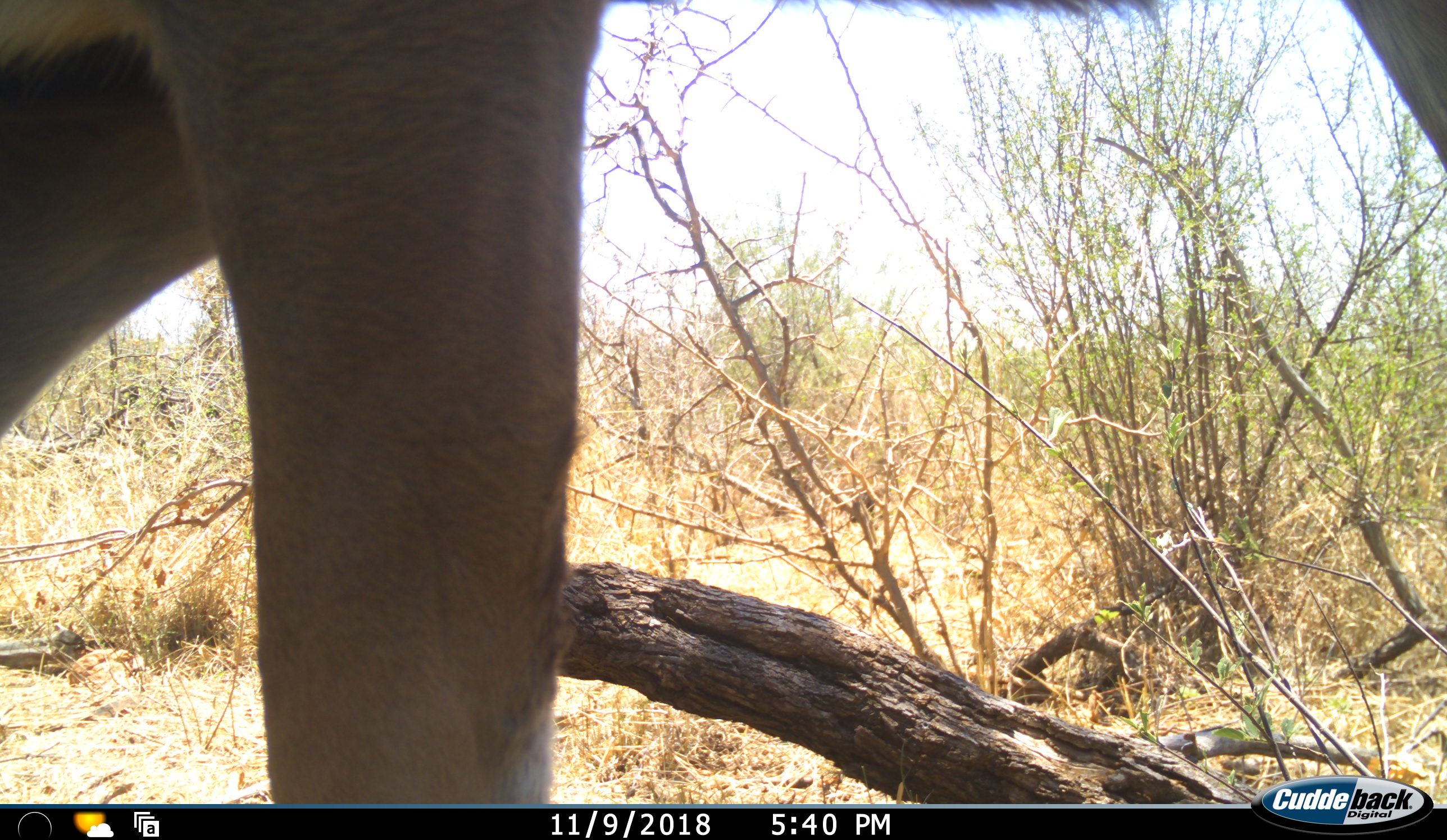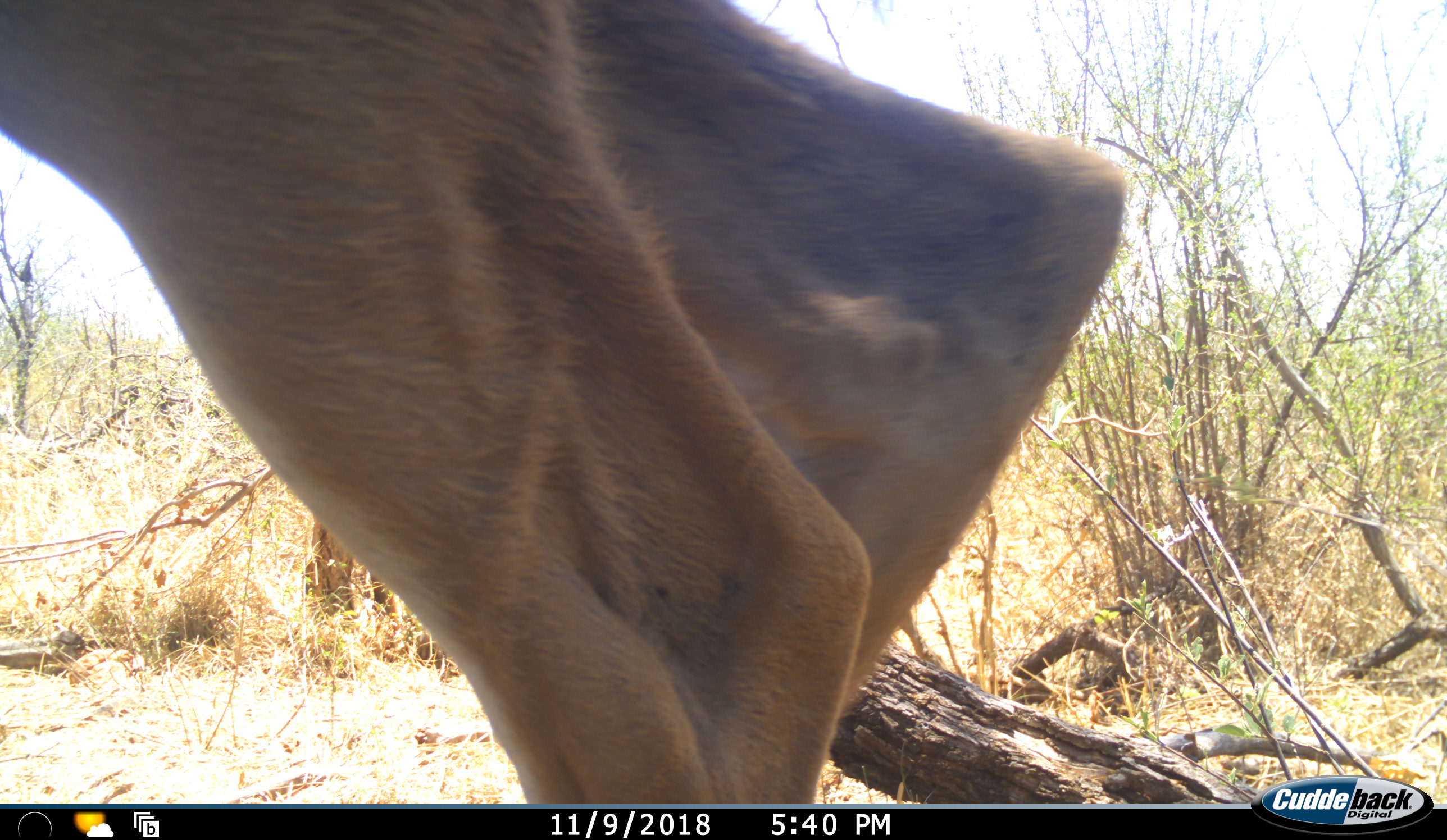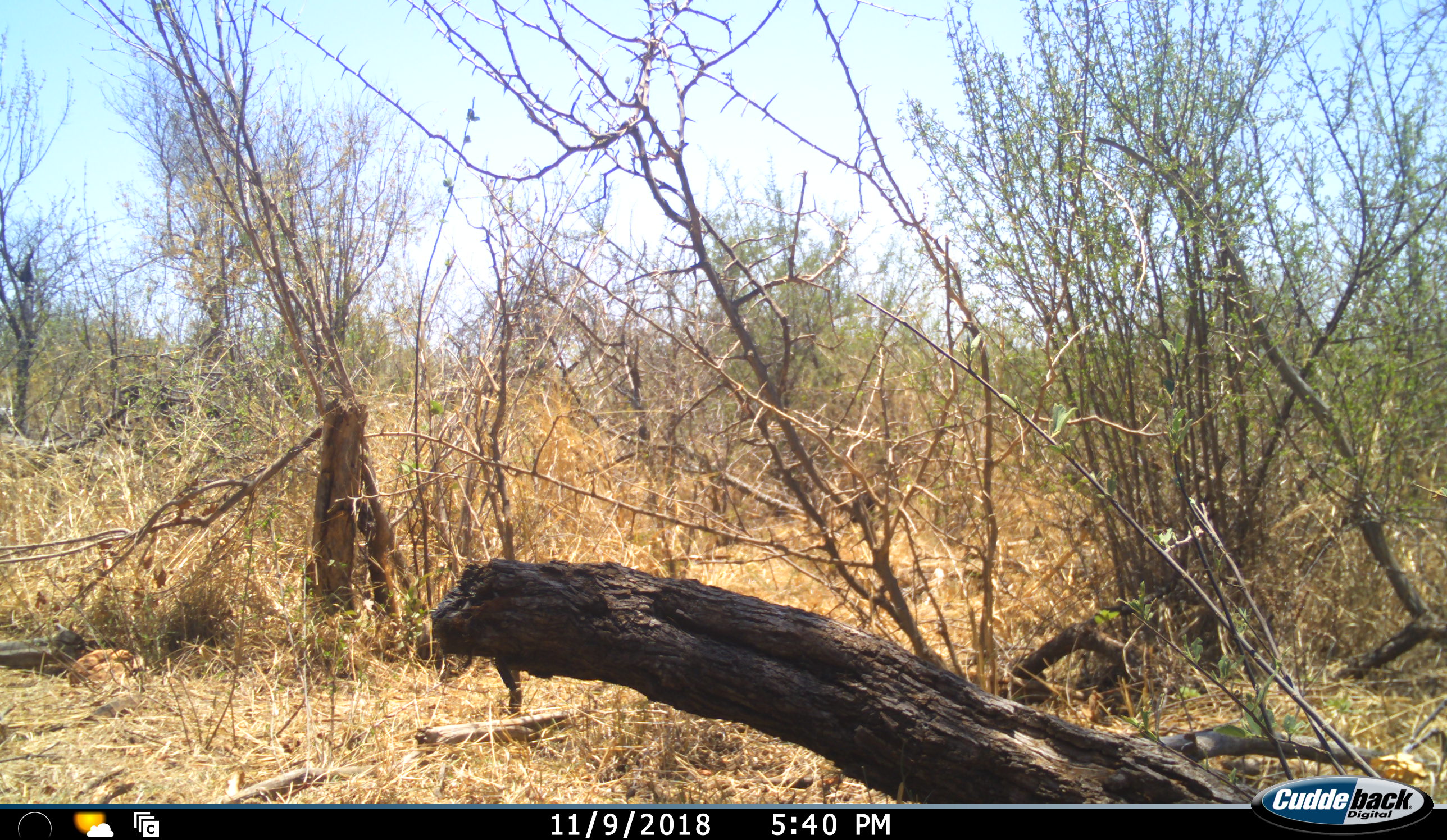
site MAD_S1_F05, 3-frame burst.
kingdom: Animalia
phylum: Chordata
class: Mammalia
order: Artiodactyla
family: Bovidae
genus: Aepyceros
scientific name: Aepyceros melampus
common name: impala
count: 1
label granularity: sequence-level